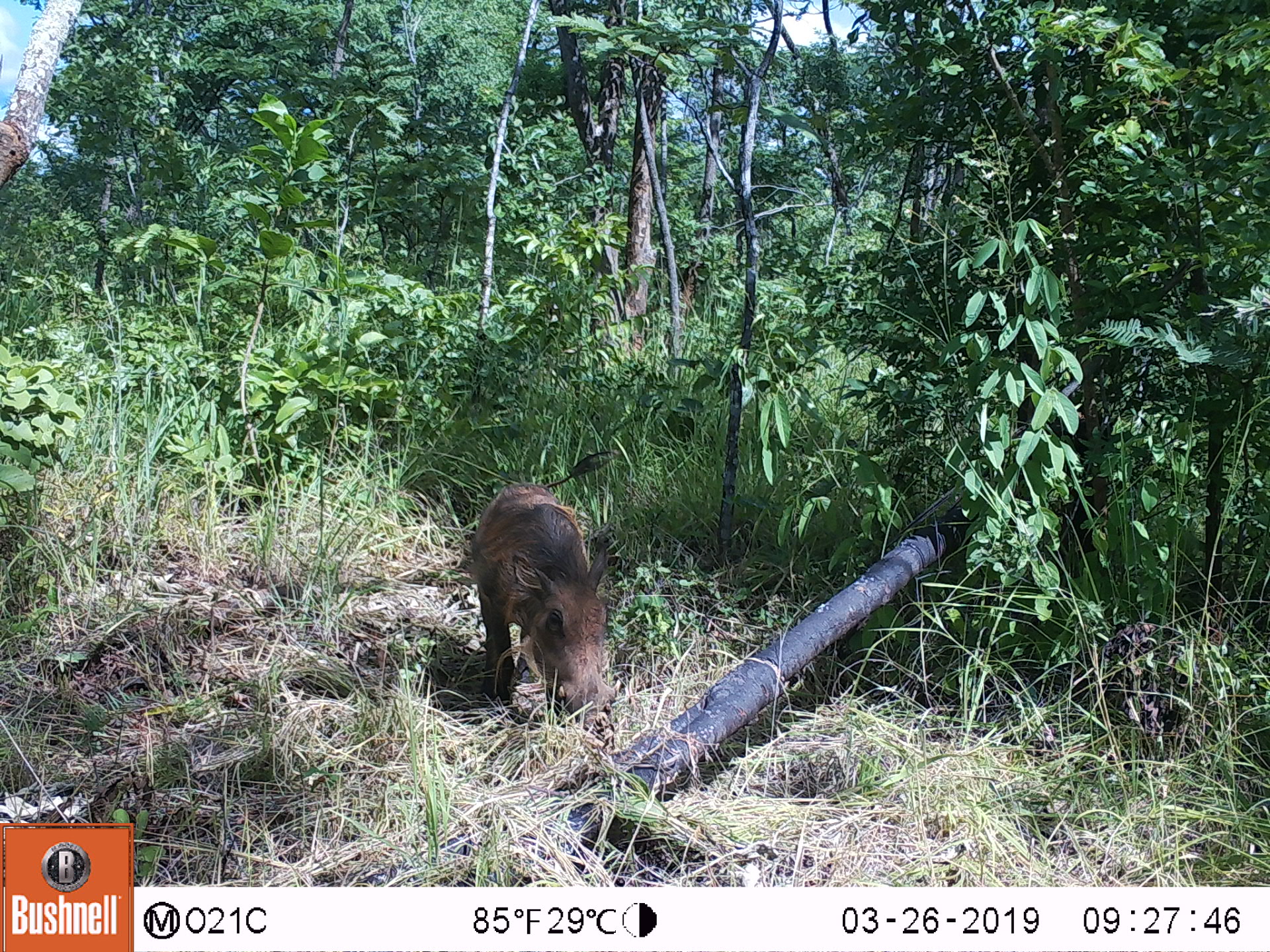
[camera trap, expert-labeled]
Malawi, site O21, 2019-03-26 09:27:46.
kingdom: Animalia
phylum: Chordata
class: Mammalia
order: Artiodactyla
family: Suidae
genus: Phacochoerus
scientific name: Phacochoerus africanus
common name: common warthog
Common warthog (Phacochoerus africanus), count 1.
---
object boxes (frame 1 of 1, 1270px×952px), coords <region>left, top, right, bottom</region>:
common warthog: <region>457, 471, 626, 731</region>